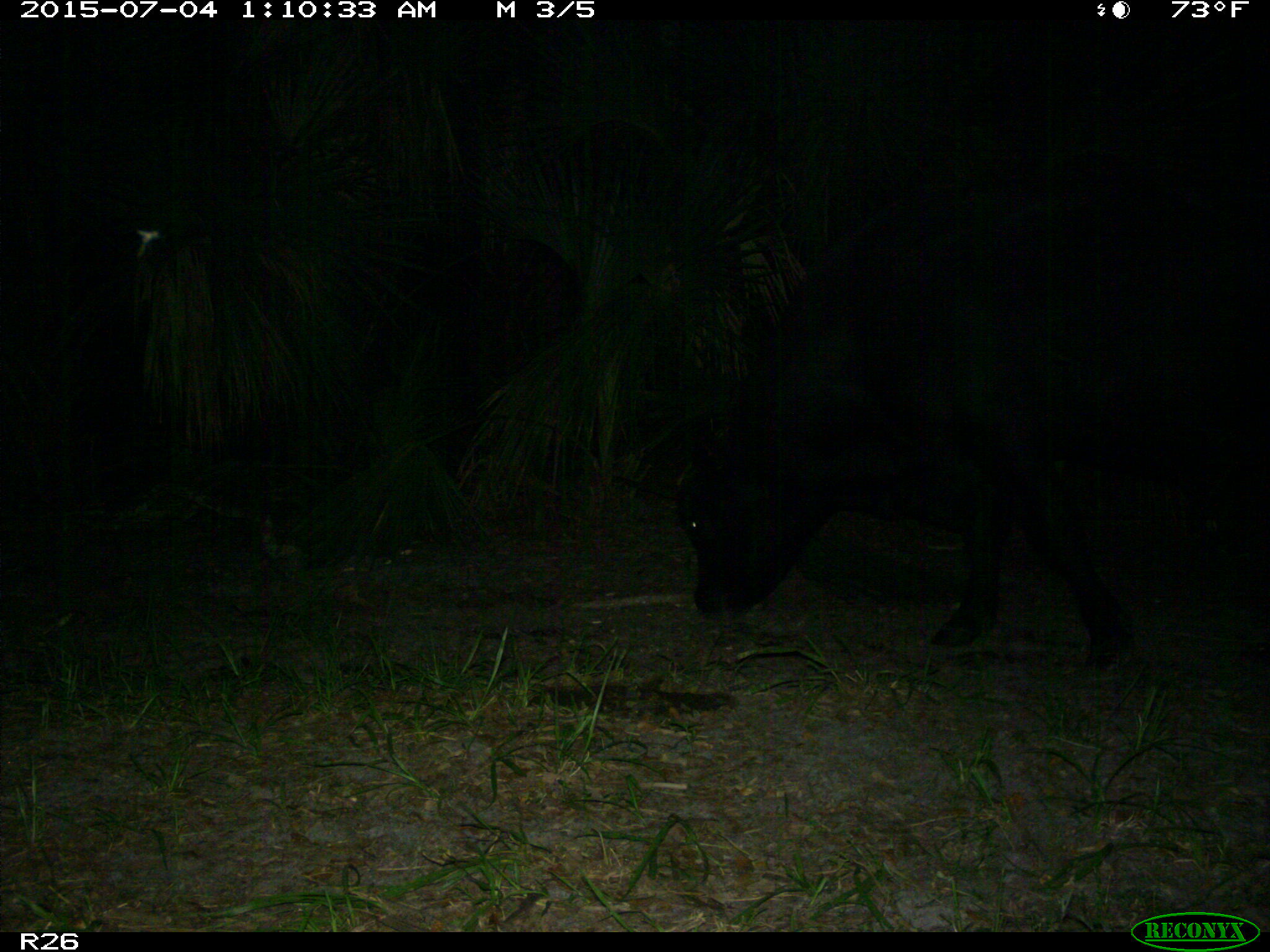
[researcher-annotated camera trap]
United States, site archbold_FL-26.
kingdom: Animalia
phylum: Chordata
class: Mammalia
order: Artiodactyla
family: Bovidae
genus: Bos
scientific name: Bos taurus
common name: domestic cow